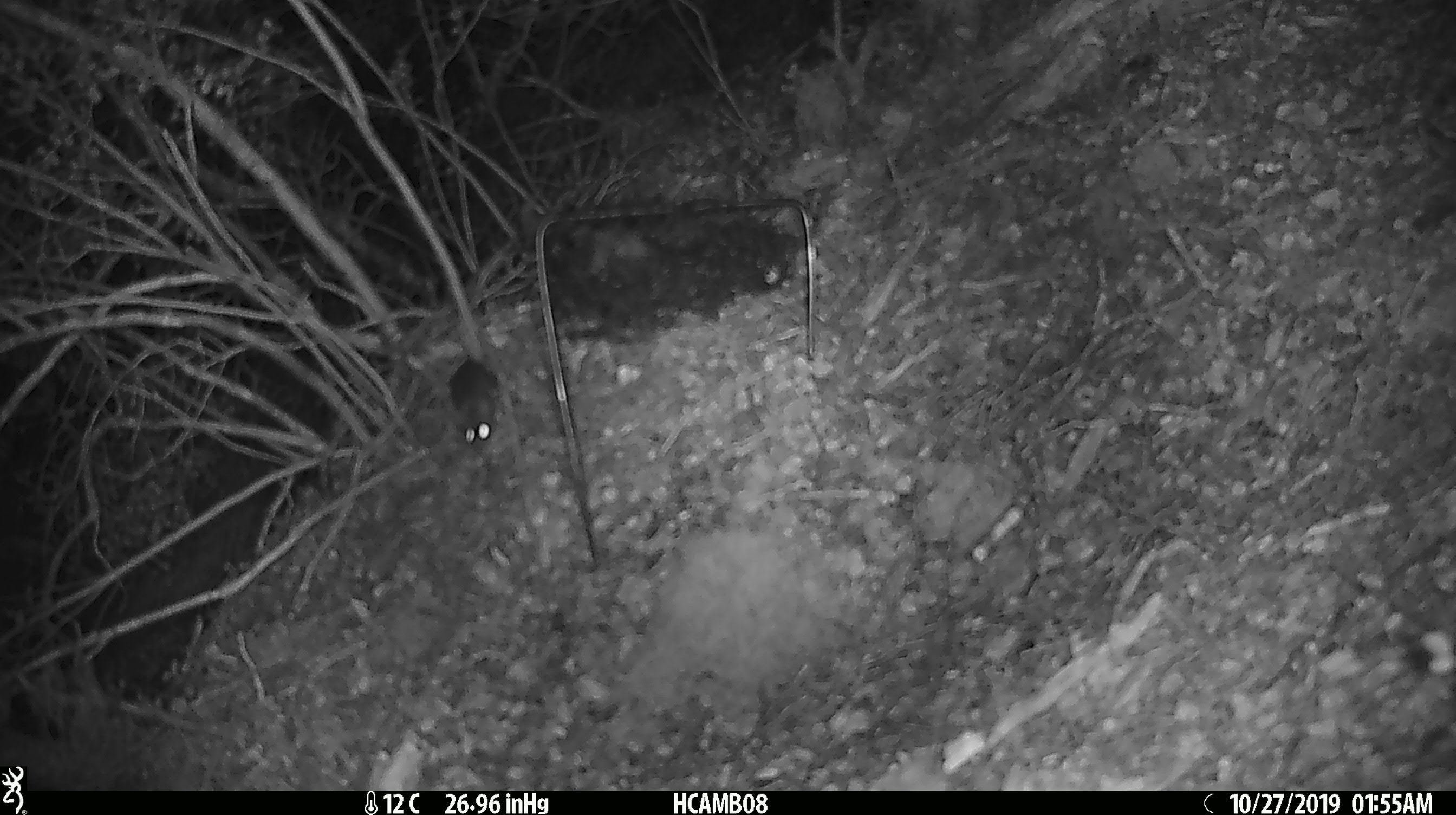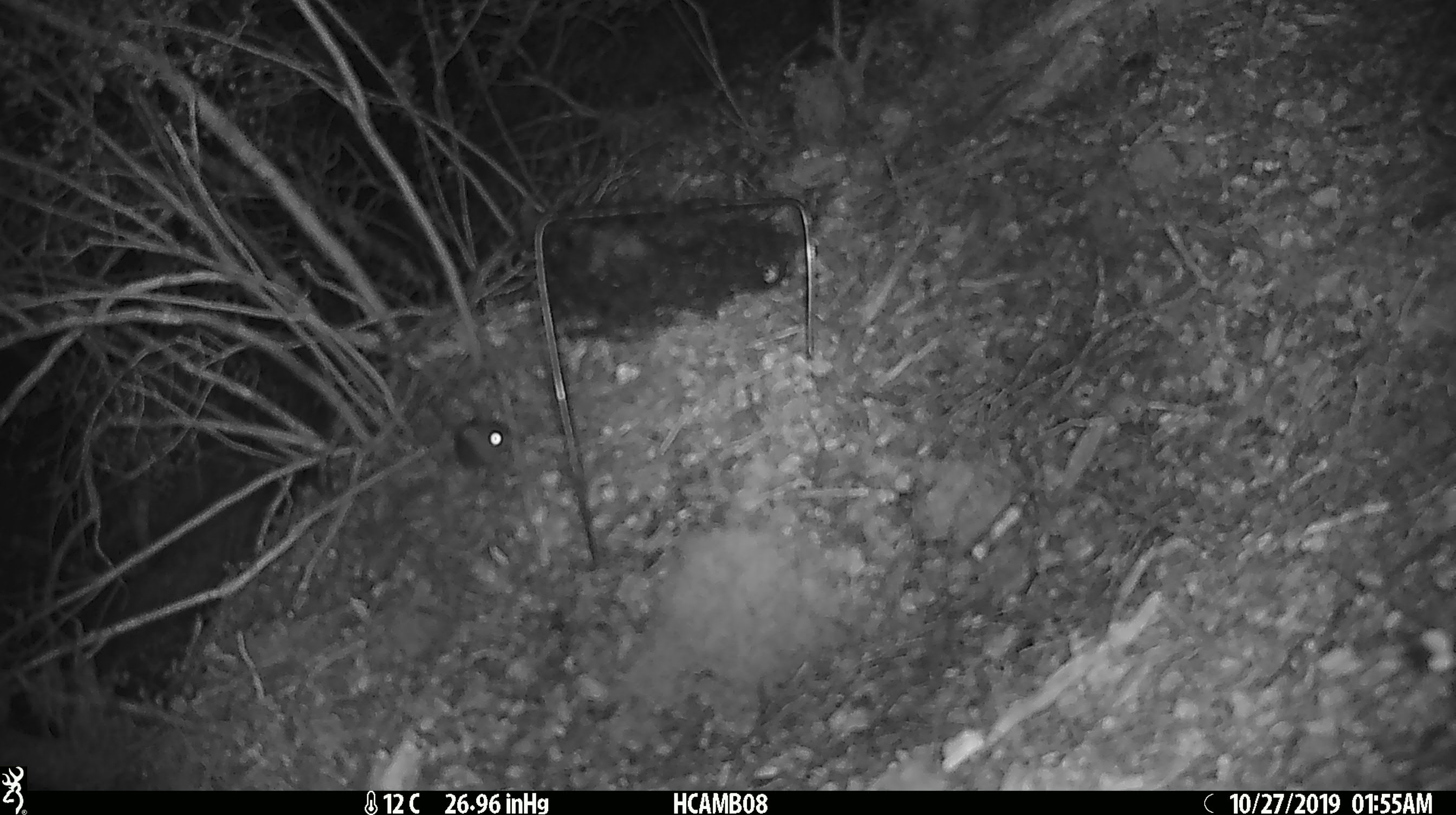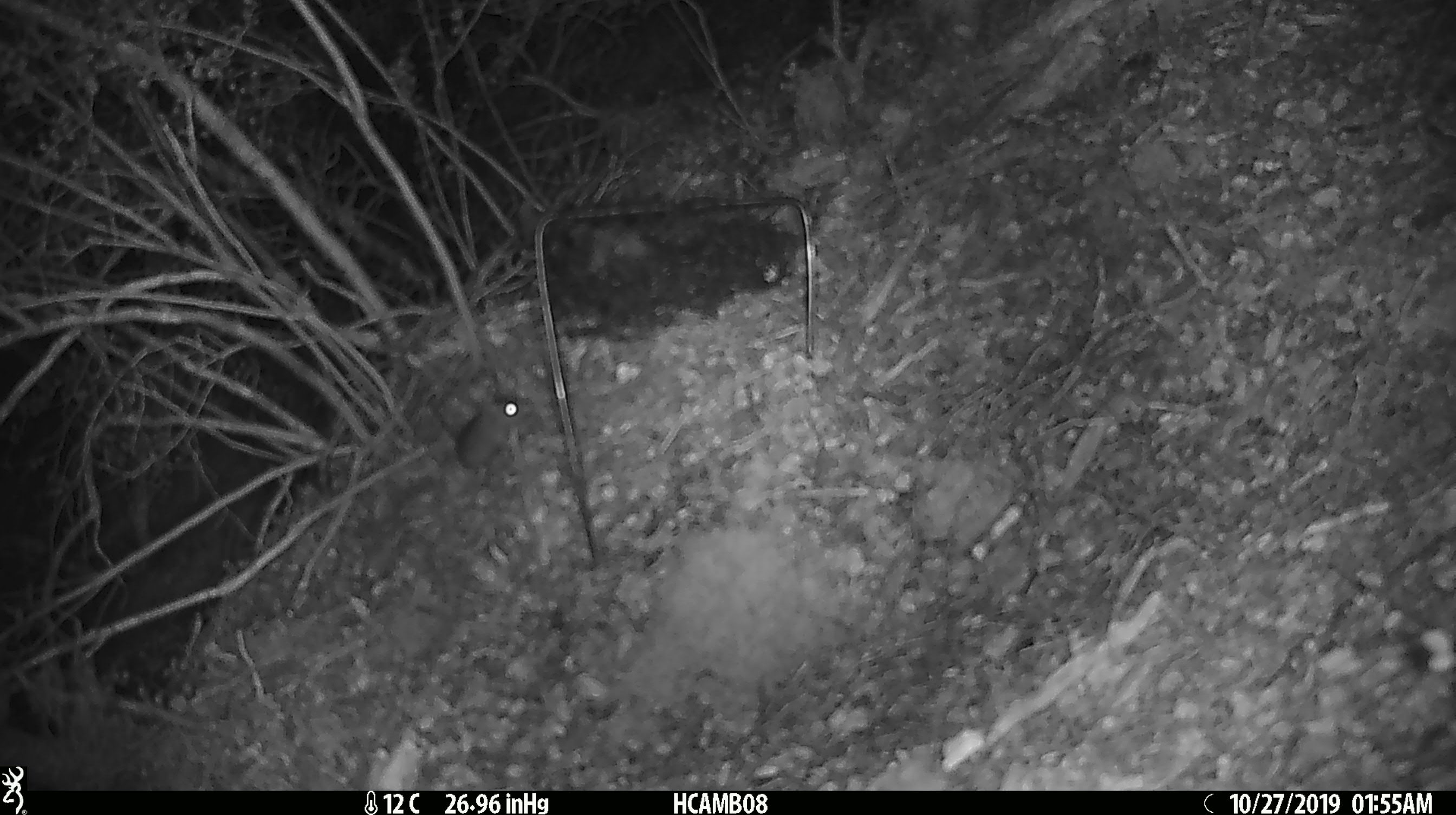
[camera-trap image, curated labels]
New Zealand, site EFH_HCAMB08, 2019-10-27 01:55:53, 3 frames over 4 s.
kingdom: Animalia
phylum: Chordata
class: Mammalia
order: Rodentia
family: Muridae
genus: Mus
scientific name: Mus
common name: mouse